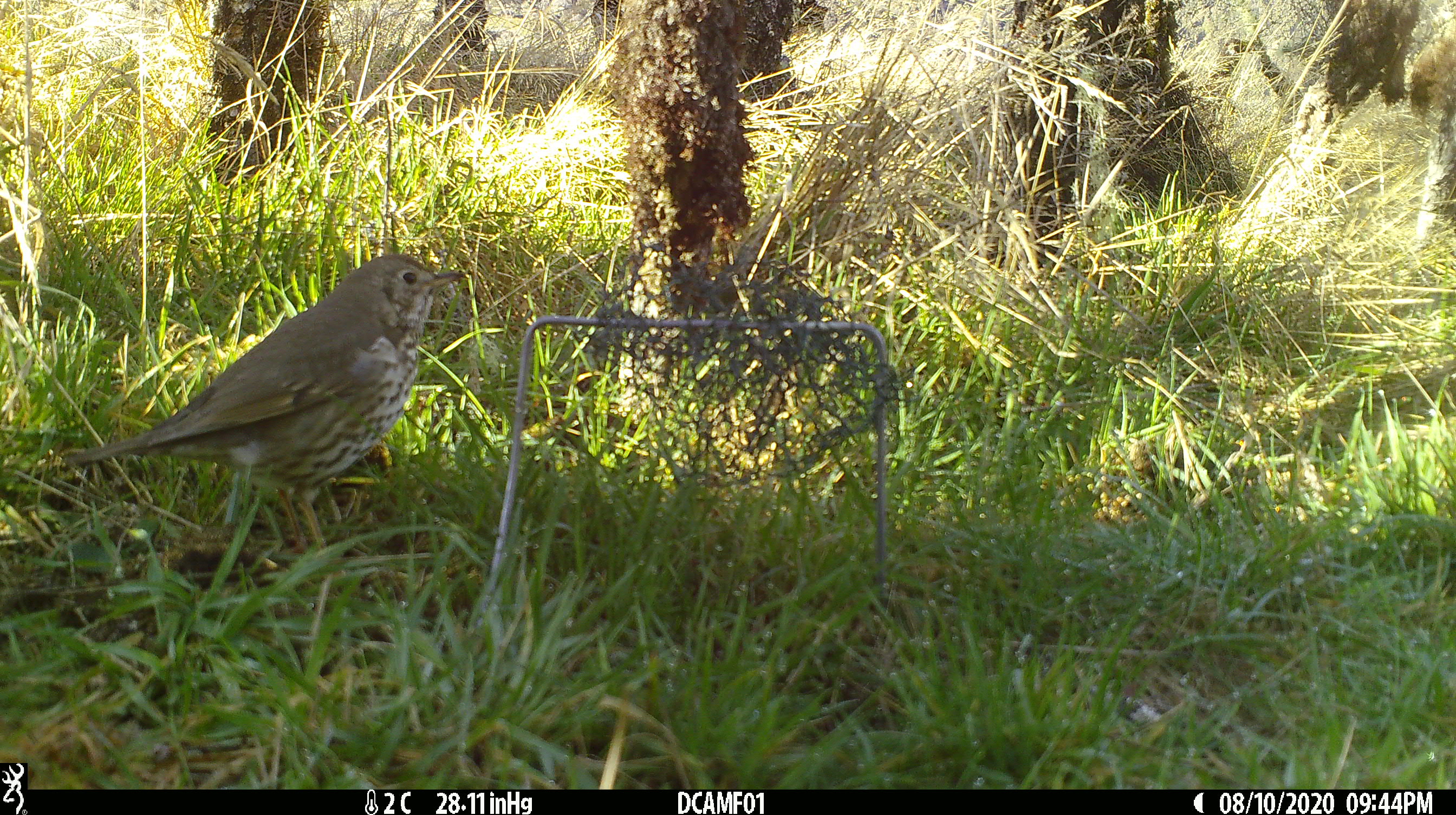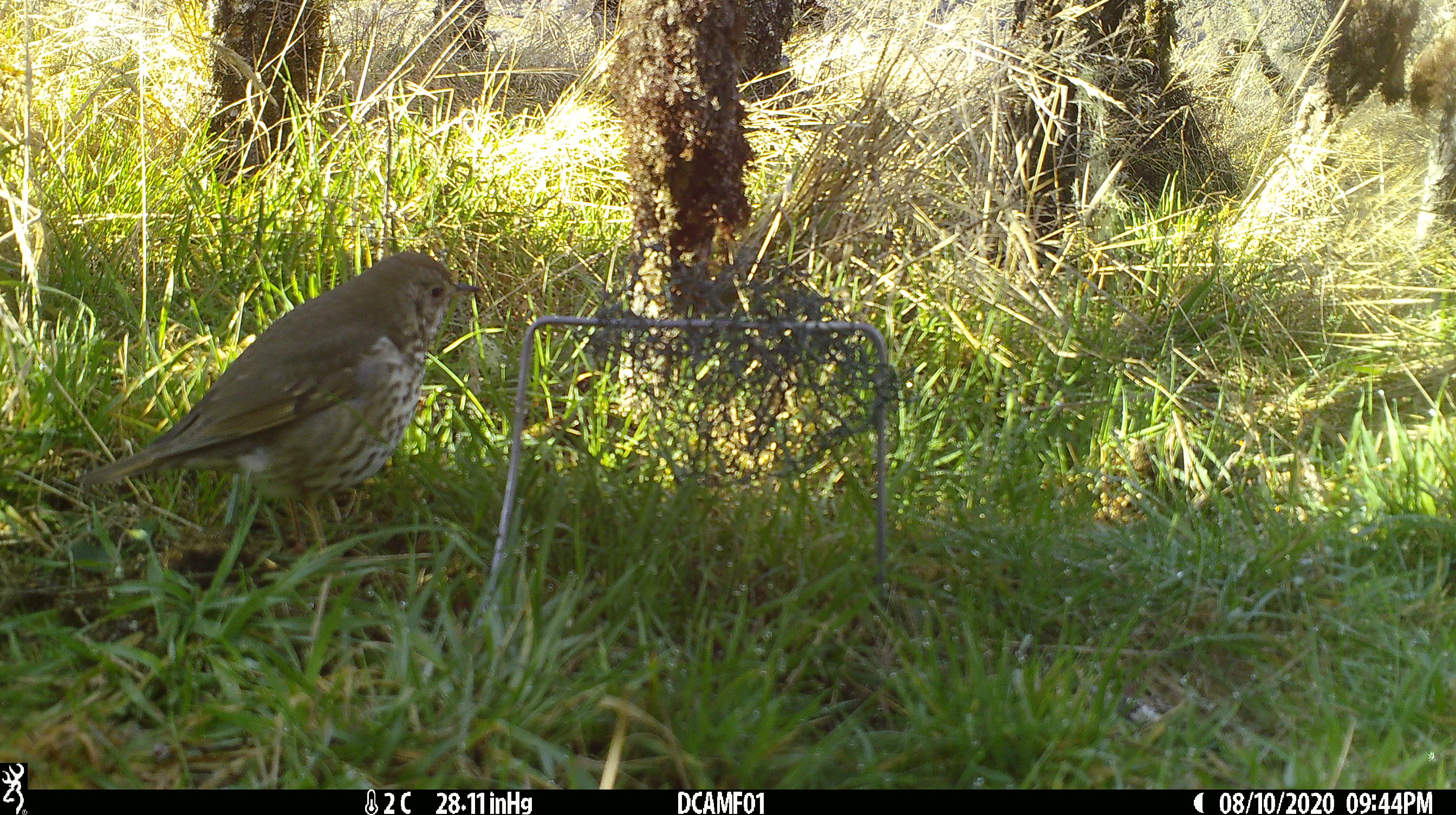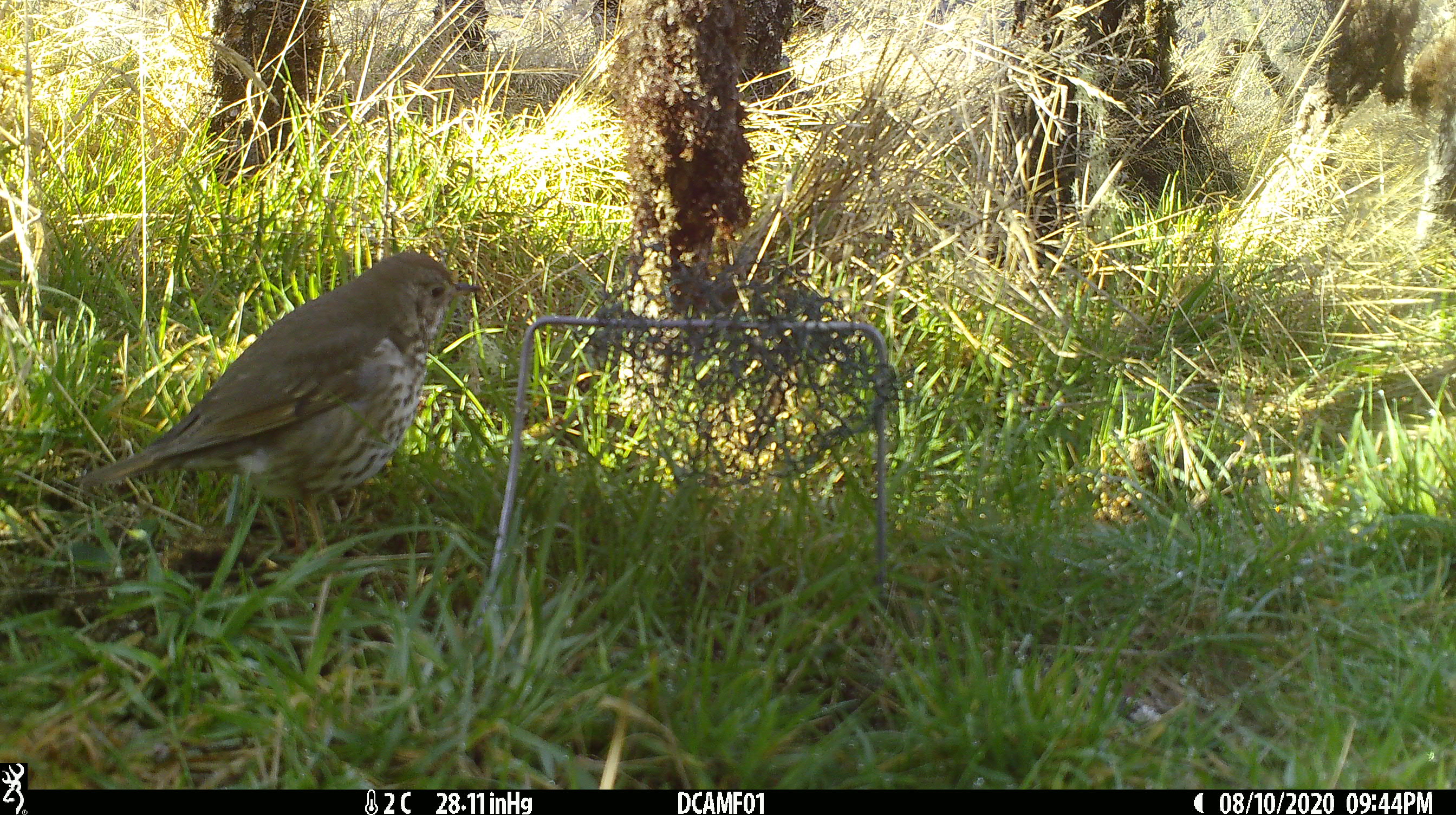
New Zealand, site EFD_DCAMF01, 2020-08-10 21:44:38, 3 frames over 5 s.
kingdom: Animalia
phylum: Chordata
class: Aves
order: Passeriformes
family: Turdidae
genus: Turdus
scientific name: Turdus philomelos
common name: song thrush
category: thrush